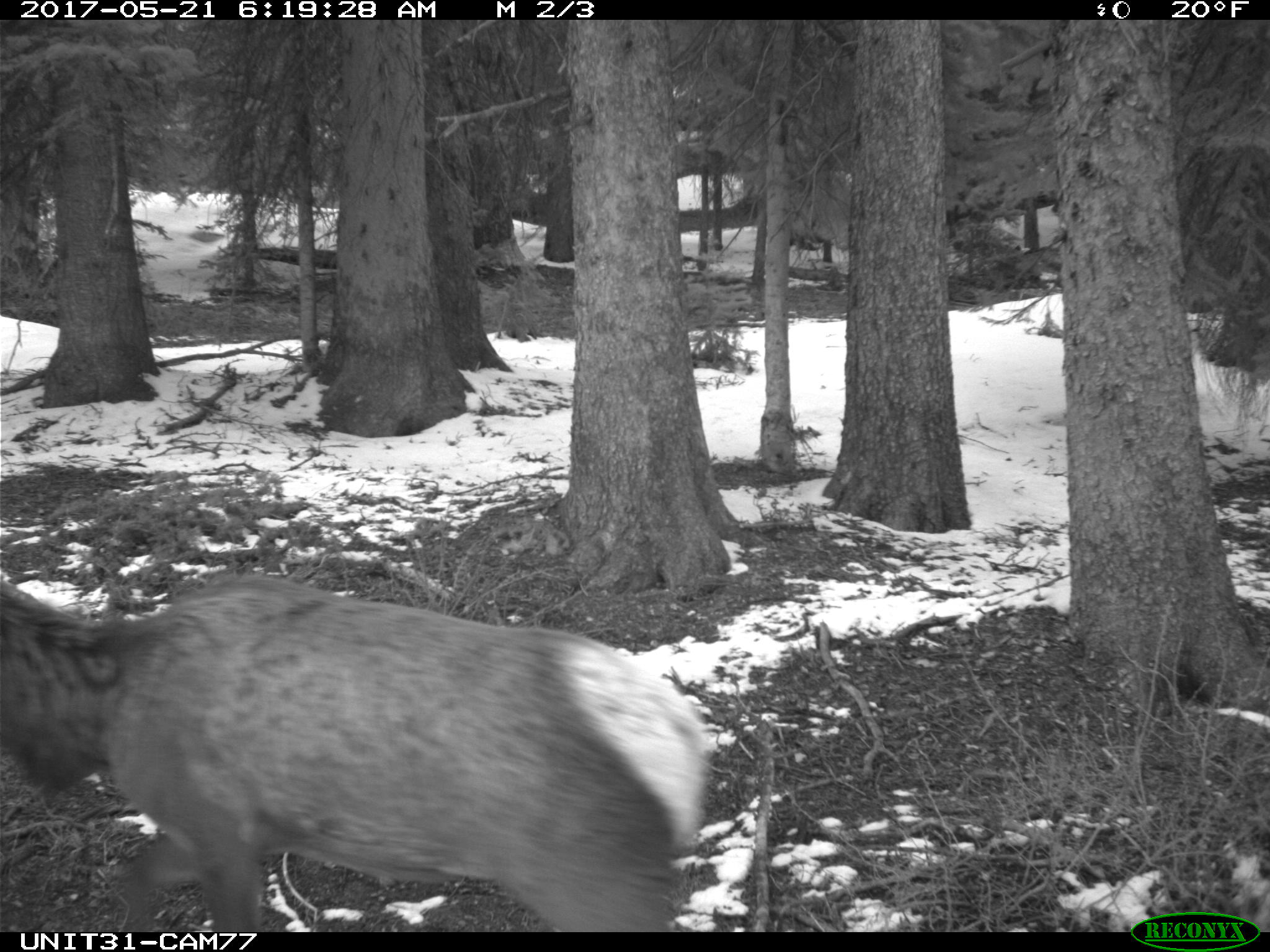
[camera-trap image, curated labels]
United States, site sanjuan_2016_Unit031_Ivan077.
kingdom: Animalia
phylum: Chordata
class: Mammalia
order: Artiodactyla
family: Cervidae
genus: Cervus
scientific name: Cervus elaphus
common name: red deer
Cervus elaphus (red deer).